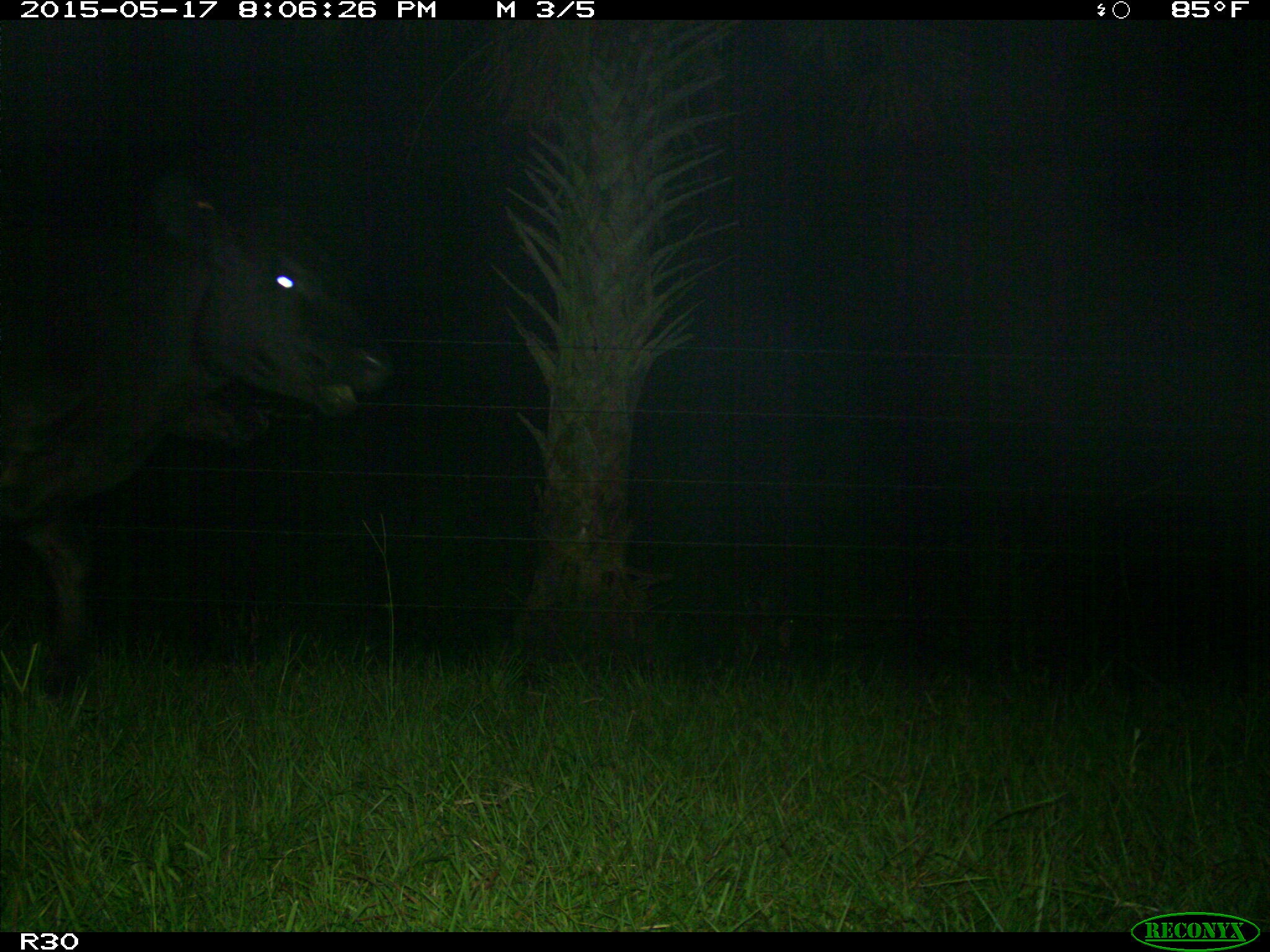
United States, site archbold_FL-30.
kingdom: Animalia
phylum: Chordata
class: Mammalia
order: Artiodactyla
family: Bovidae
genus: Bos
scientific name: Bos taurus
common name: domestic cow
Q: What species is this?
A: Bos taurus (domestic cow).